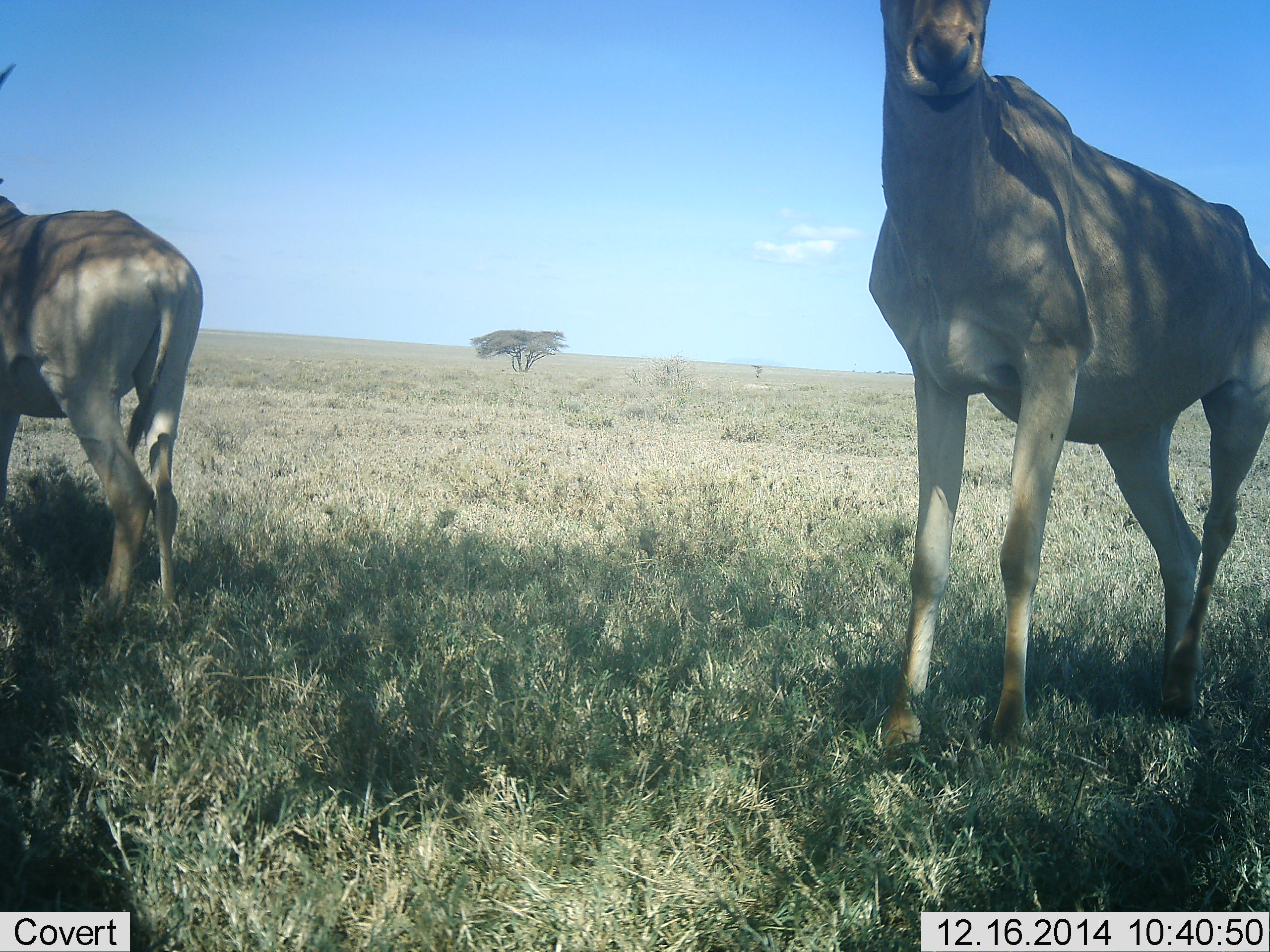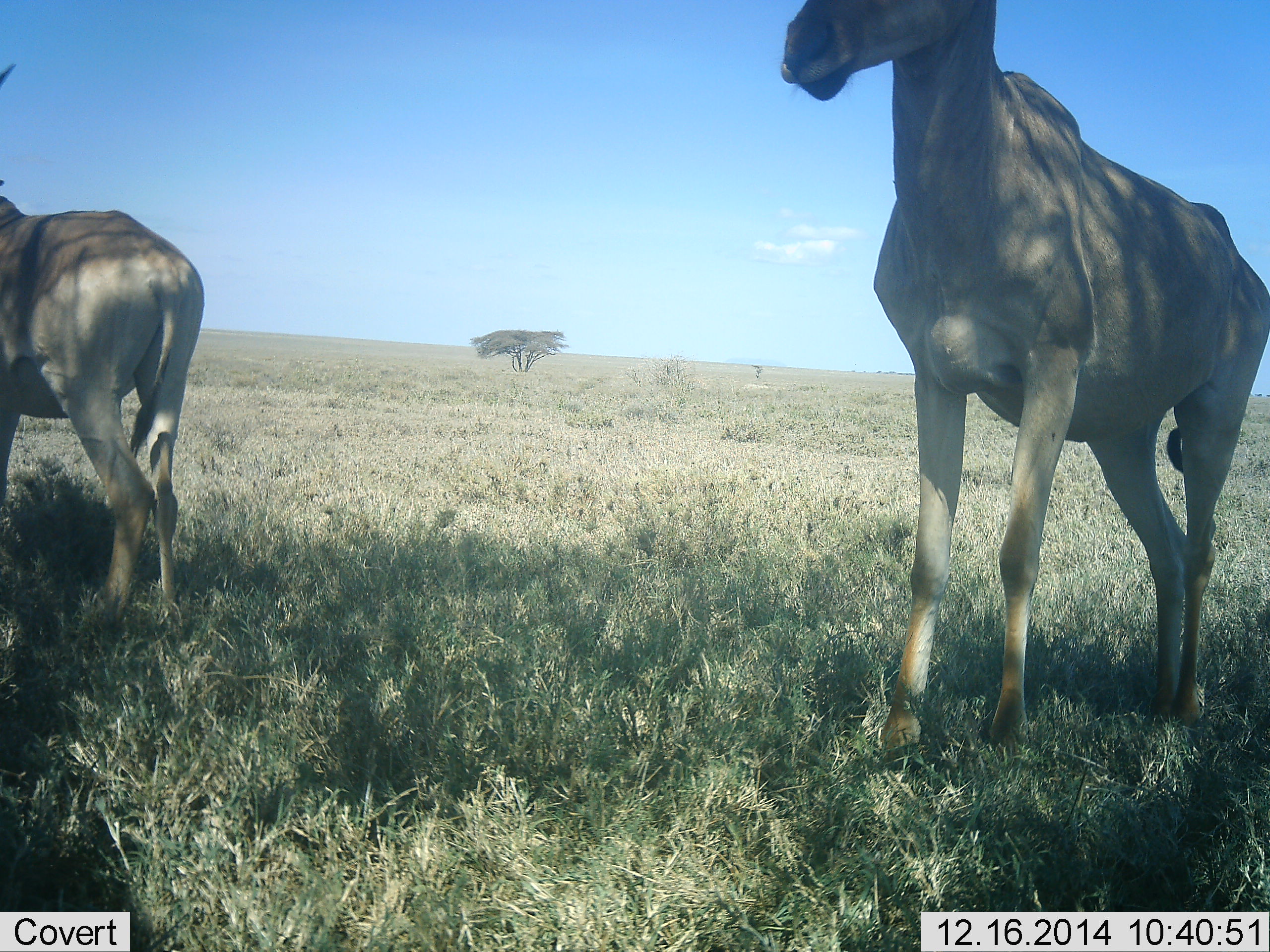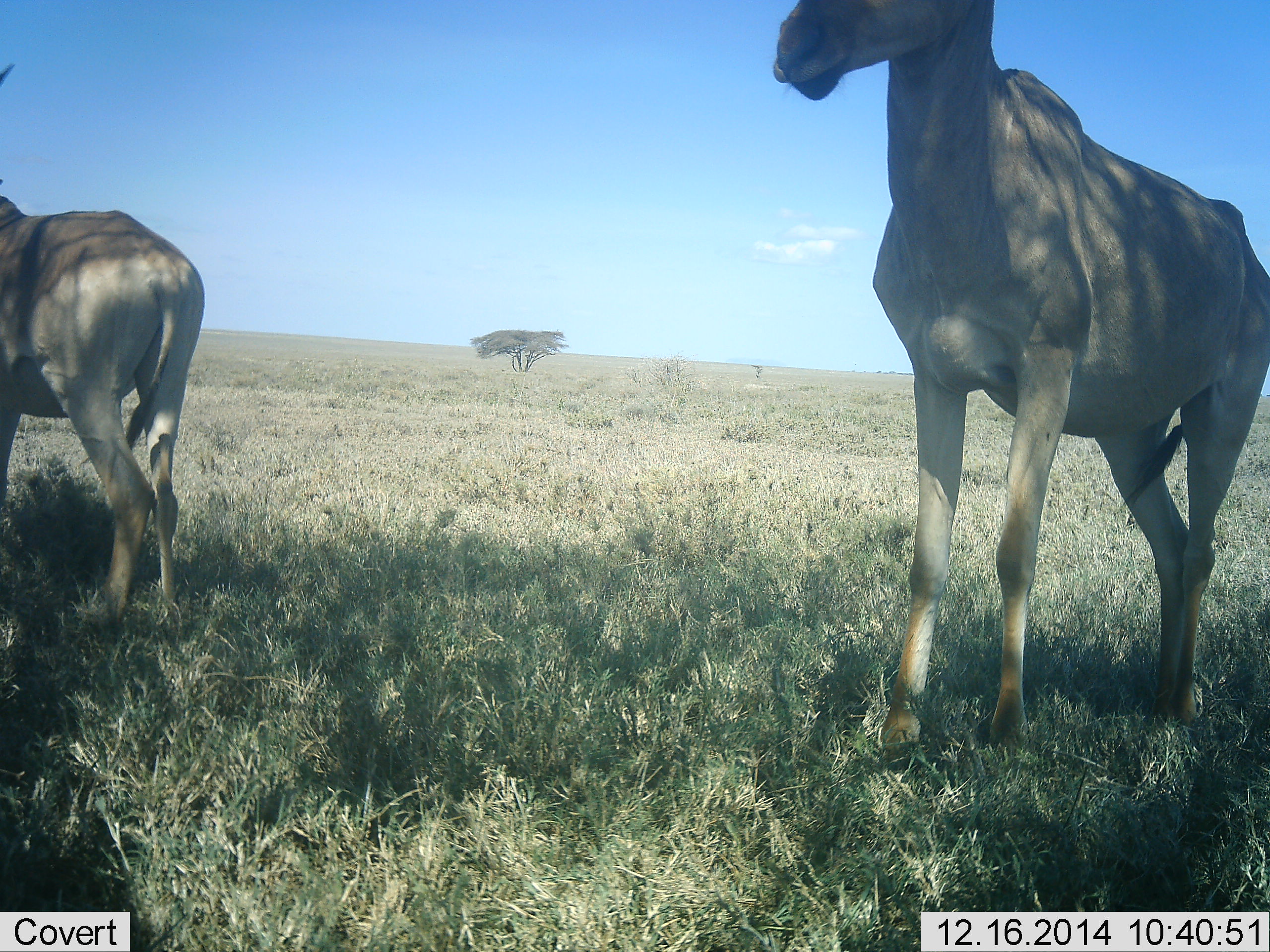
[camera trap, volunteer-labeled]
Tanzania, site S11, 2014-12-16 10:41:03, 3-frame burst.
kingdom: Animalia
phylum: Chordata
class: Mammalia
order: Artiodactyla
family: Bovidae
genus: Alcelaphus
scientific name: Alcelaphus buselaphus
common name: hartebeest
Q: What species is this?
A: Hartebeest (Alcelaphus buselaphus).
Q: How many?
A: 2.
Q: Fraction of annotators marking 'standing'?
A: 100%.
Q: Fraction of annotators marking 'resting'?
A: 0%.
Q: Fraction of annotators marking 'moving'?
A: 0%.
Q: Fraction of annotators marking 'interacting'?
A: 0%.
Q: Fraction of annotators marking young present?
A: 0%.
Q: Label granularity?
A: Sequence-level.